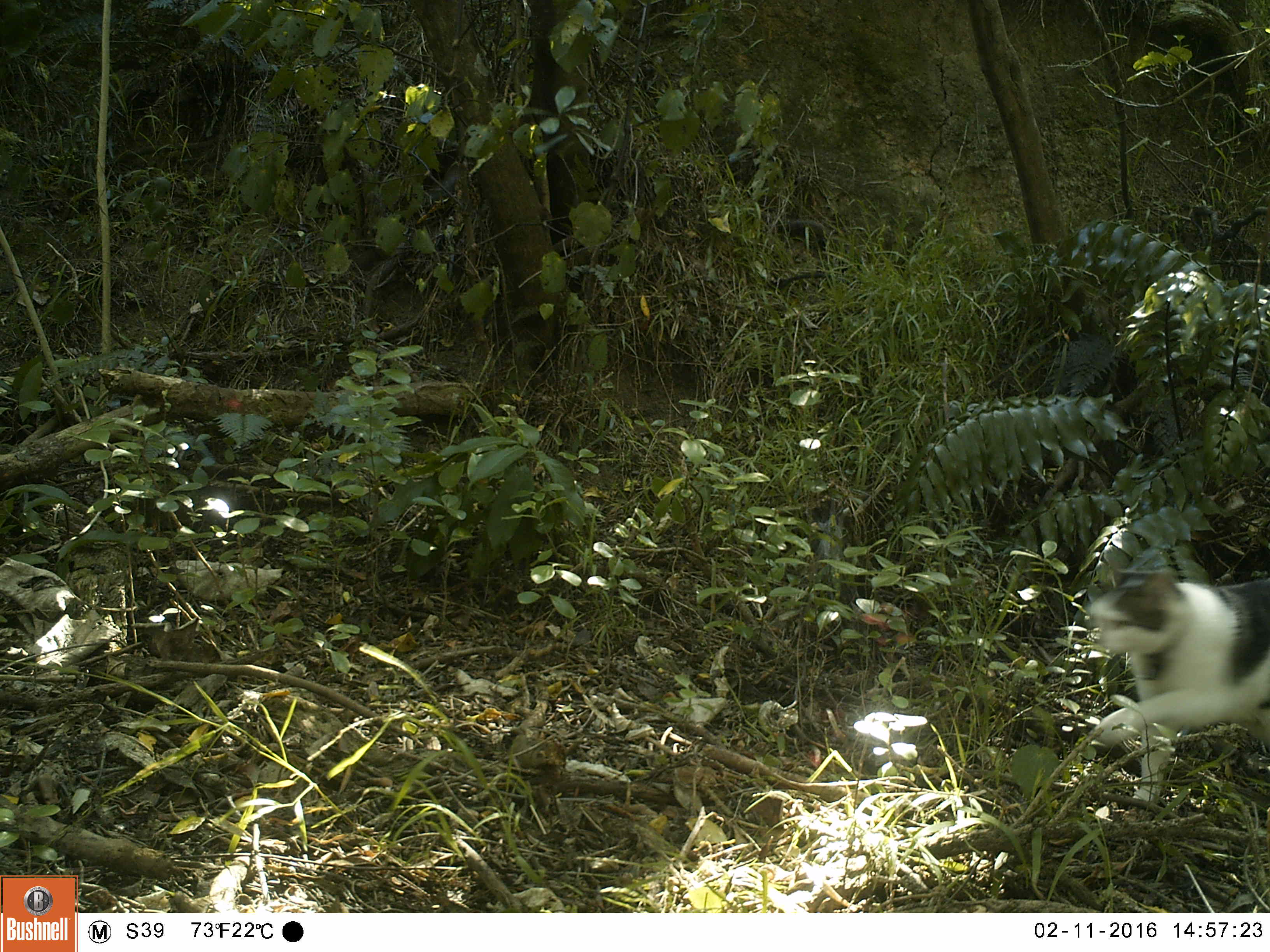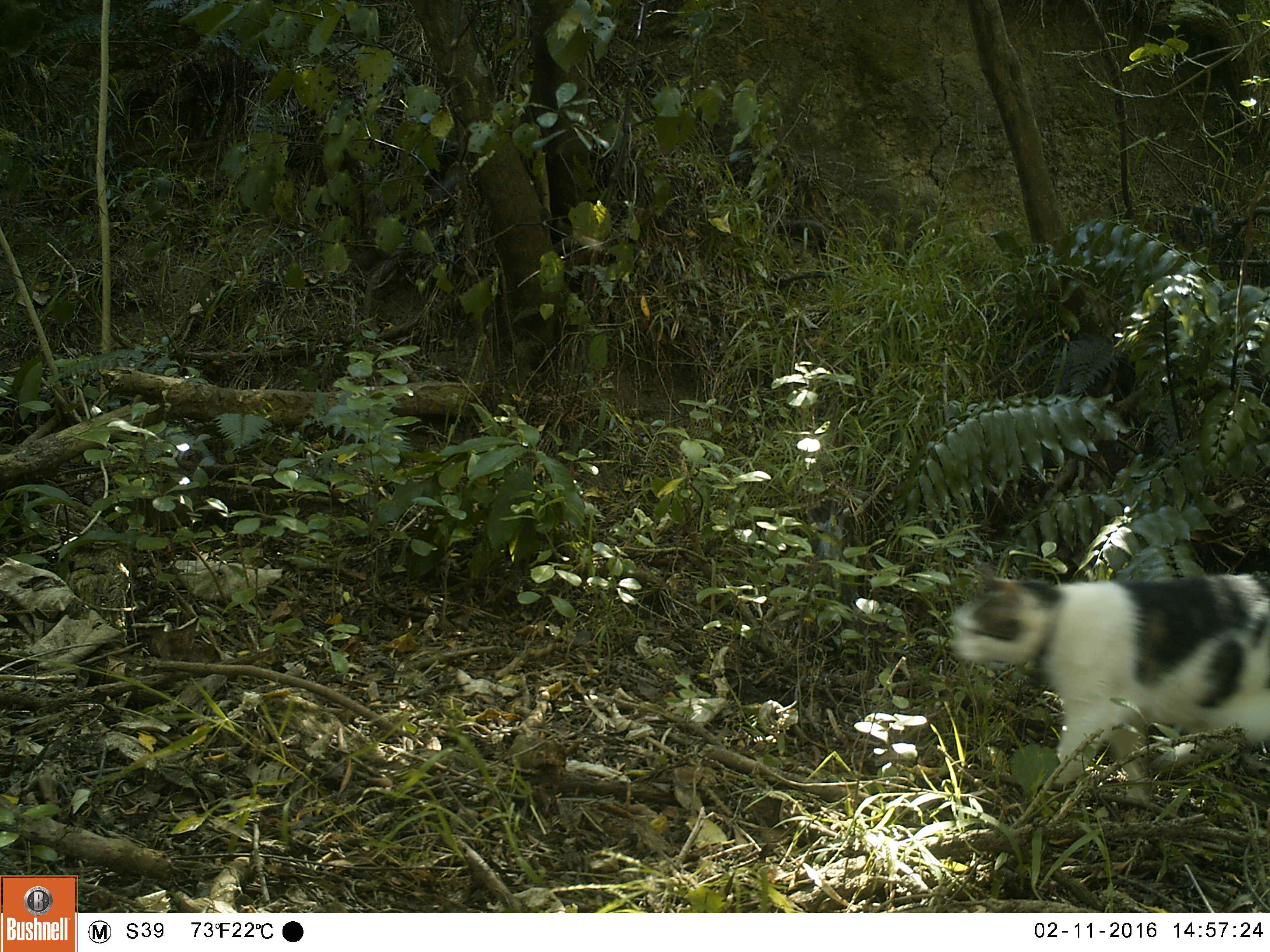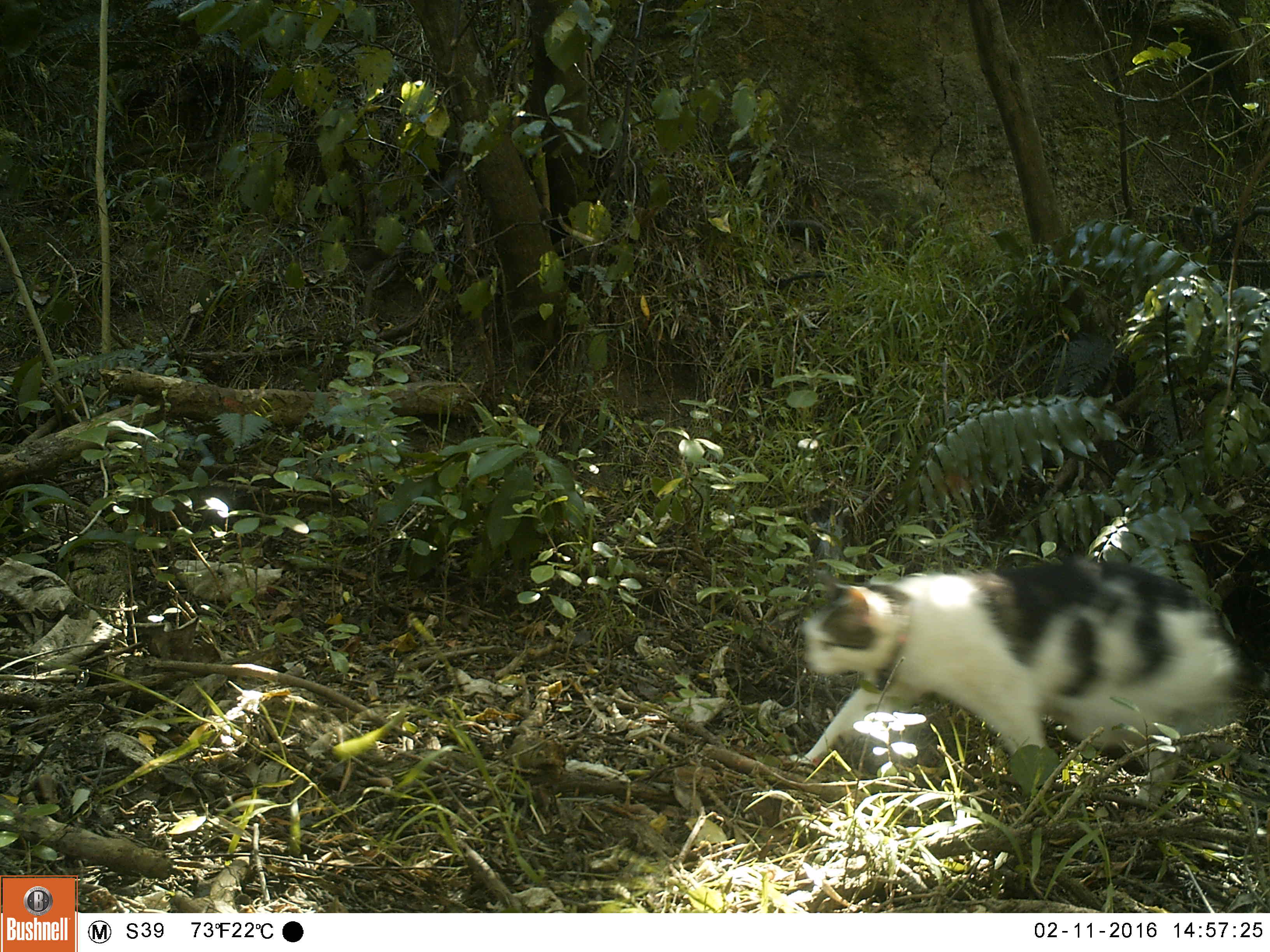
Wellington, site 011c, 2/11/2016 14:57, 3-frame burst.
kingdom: Animalia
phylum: Chordata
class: Mammalia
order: Carnivora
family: Felidae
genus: Felis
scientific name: Felis catus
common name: cat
Cat (Felis catus).